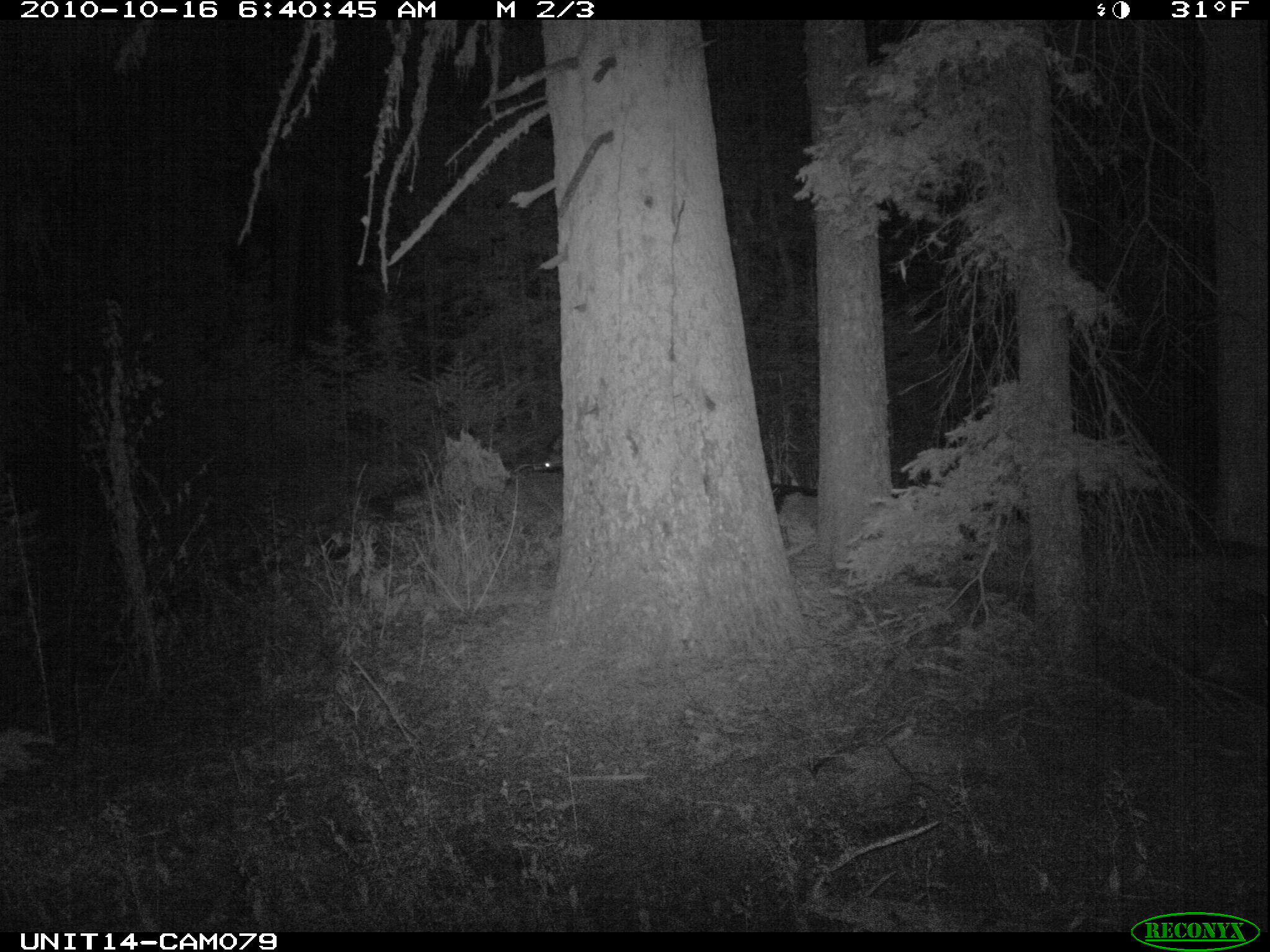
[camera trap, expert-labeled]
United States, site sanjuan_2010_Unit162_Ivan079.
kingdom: Animalia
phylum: Chordata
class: Mammalia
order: Artiodactyla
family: Cervidae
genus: Cervus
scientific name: Cervus elaphus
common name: red deer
Cervus elaphus (red deer).